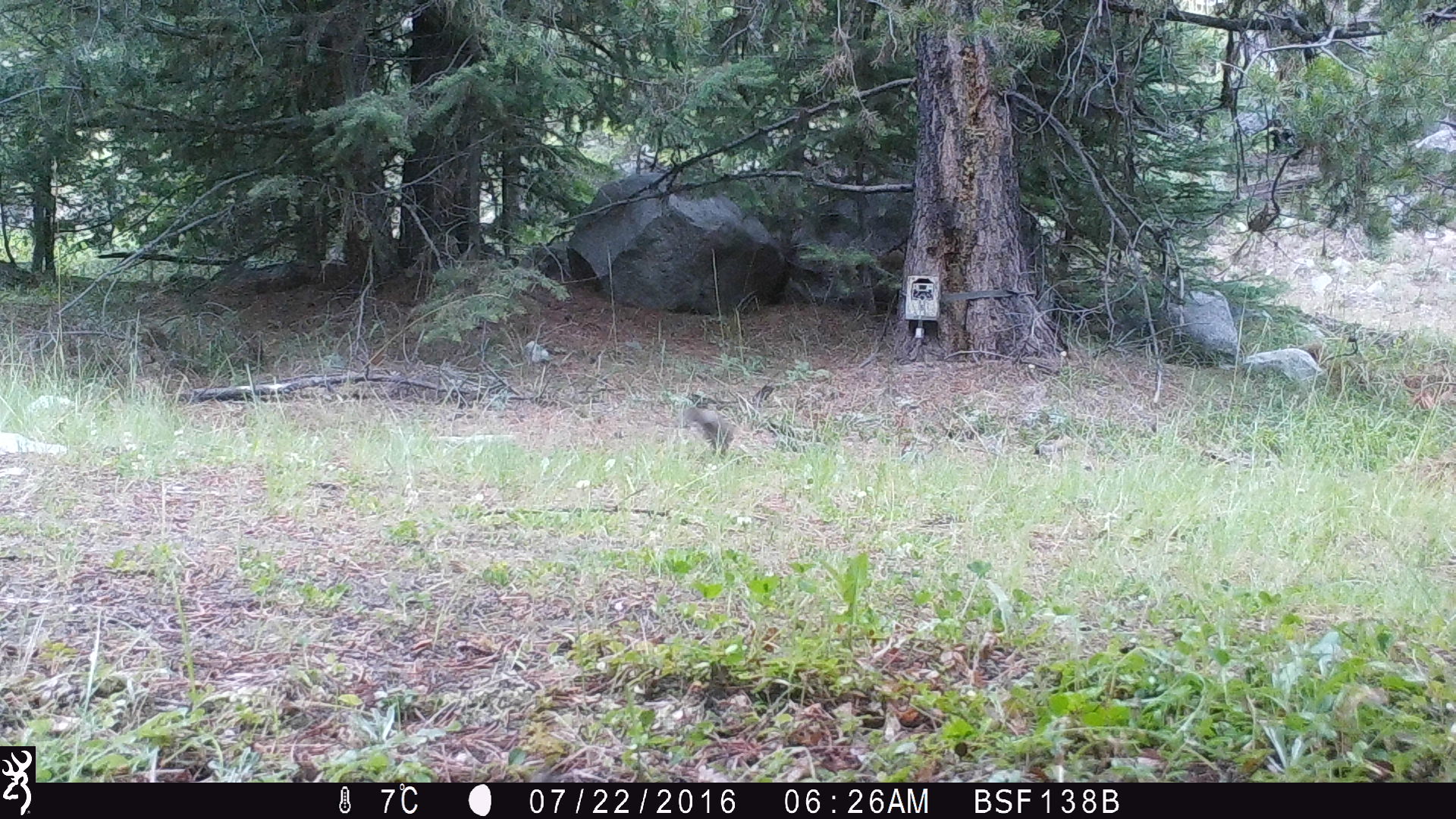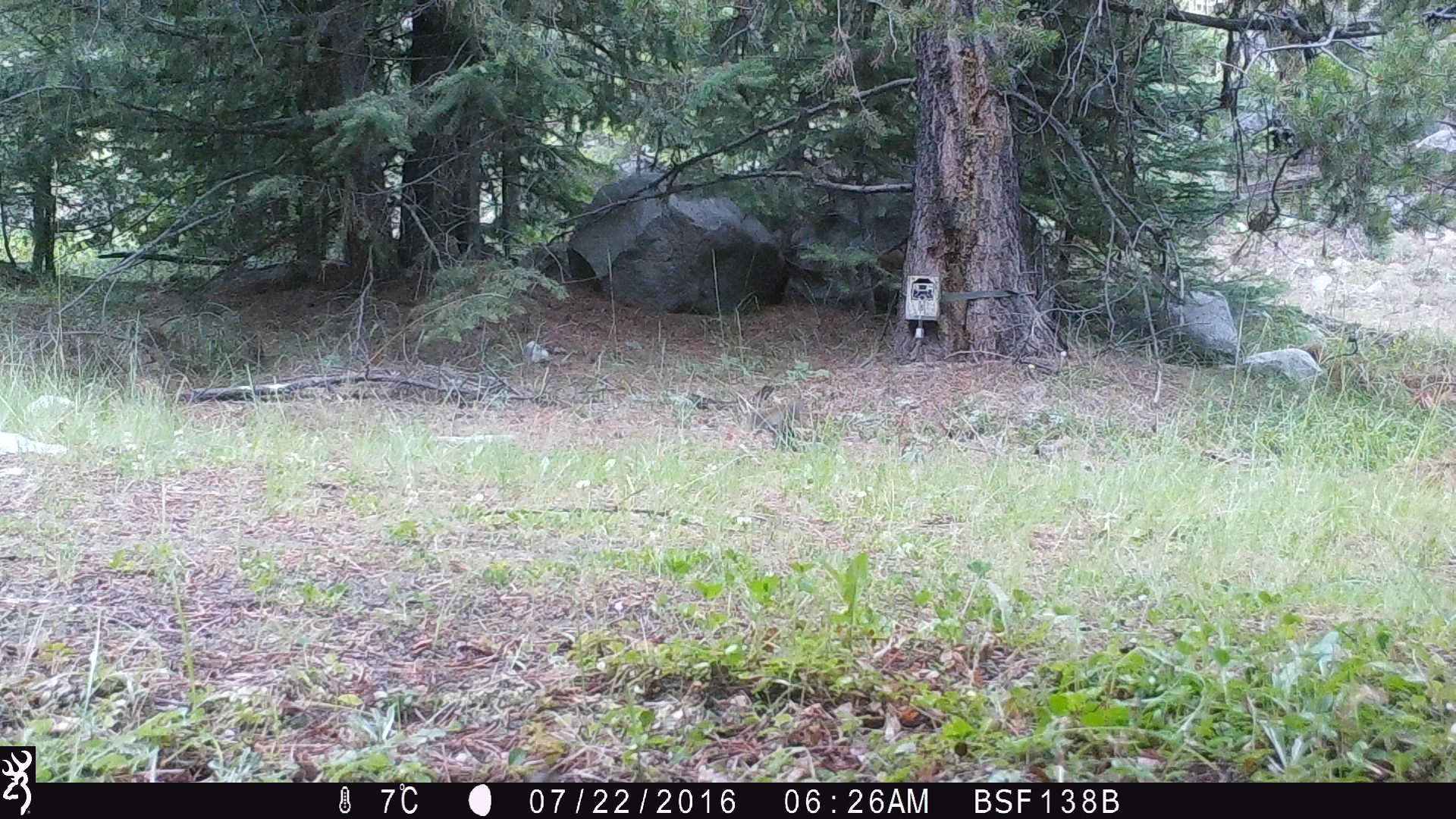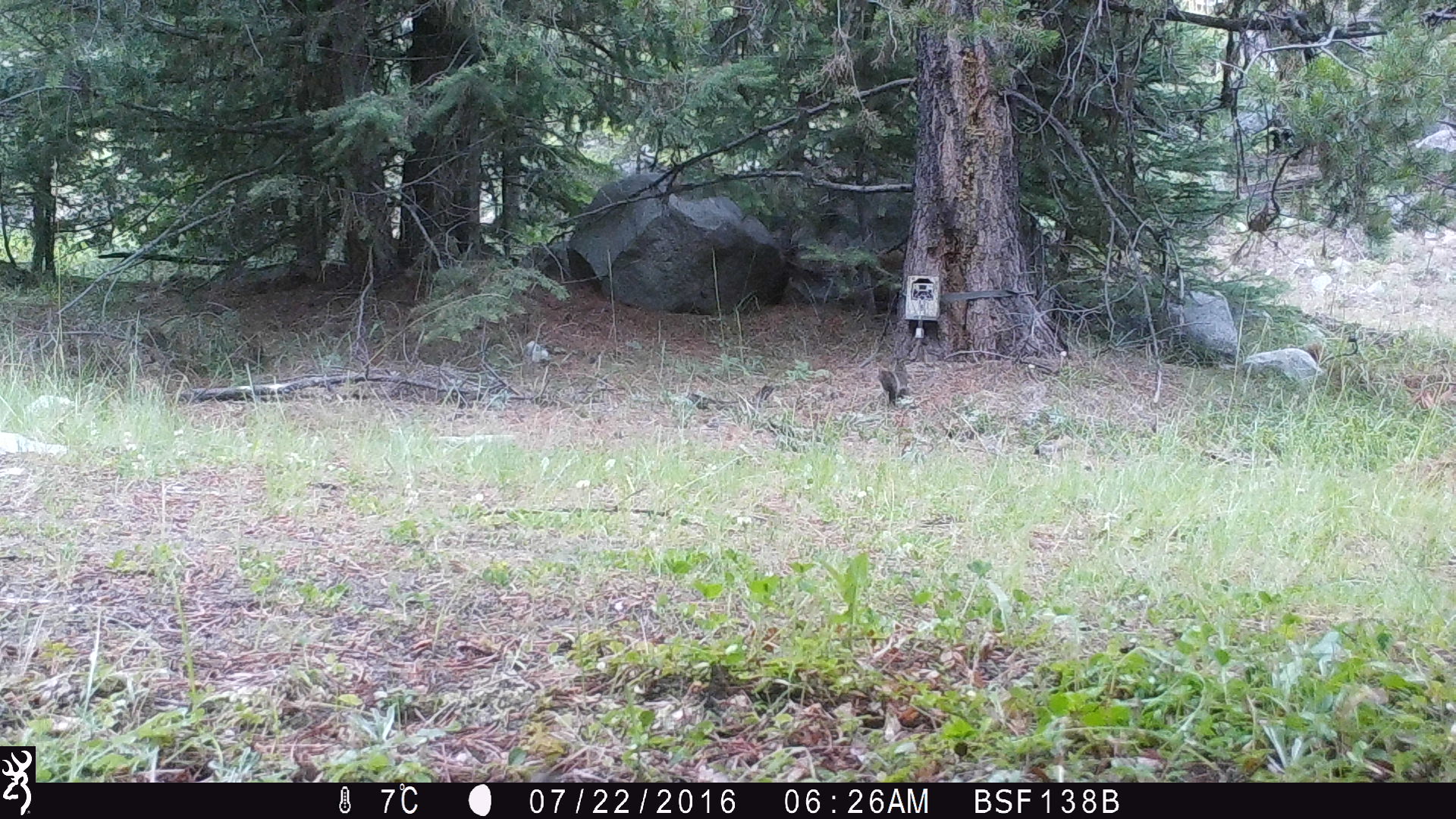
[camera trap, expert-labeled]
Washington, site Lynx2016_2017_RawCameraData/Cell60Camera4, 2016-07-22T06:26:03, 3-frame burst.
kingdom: Animalia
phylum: Chordata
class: Mammalia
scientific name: Mammalia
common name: small mammal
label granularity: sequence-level